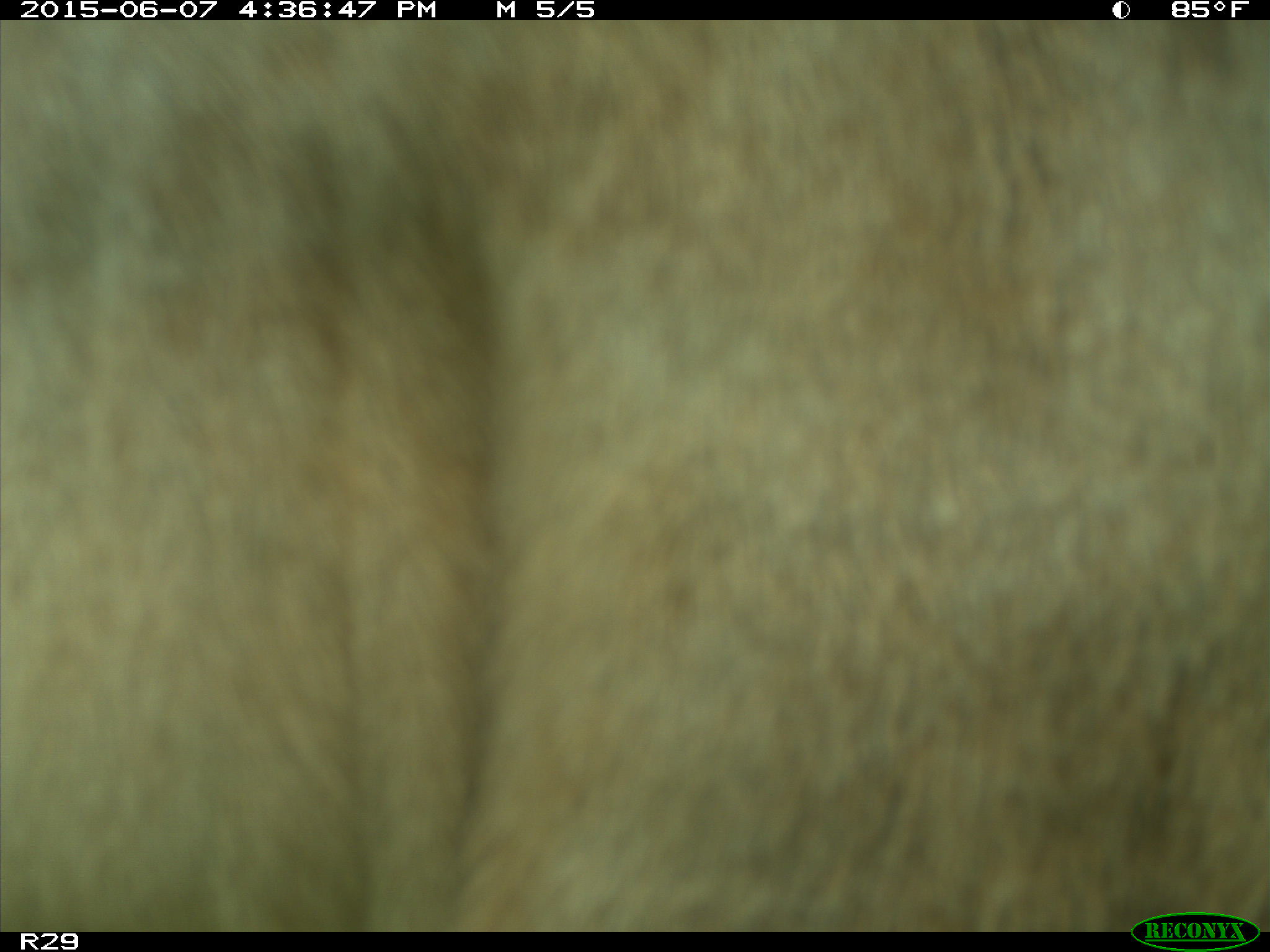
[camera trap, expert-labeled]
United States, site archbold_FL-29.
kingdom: Animalia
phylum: Chordata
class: Mammalia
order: Artiodactyla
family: Bovidae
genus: Bos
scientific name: Bos taurus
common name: domestic cow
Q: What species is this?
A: Bos taurus (domestic cow).